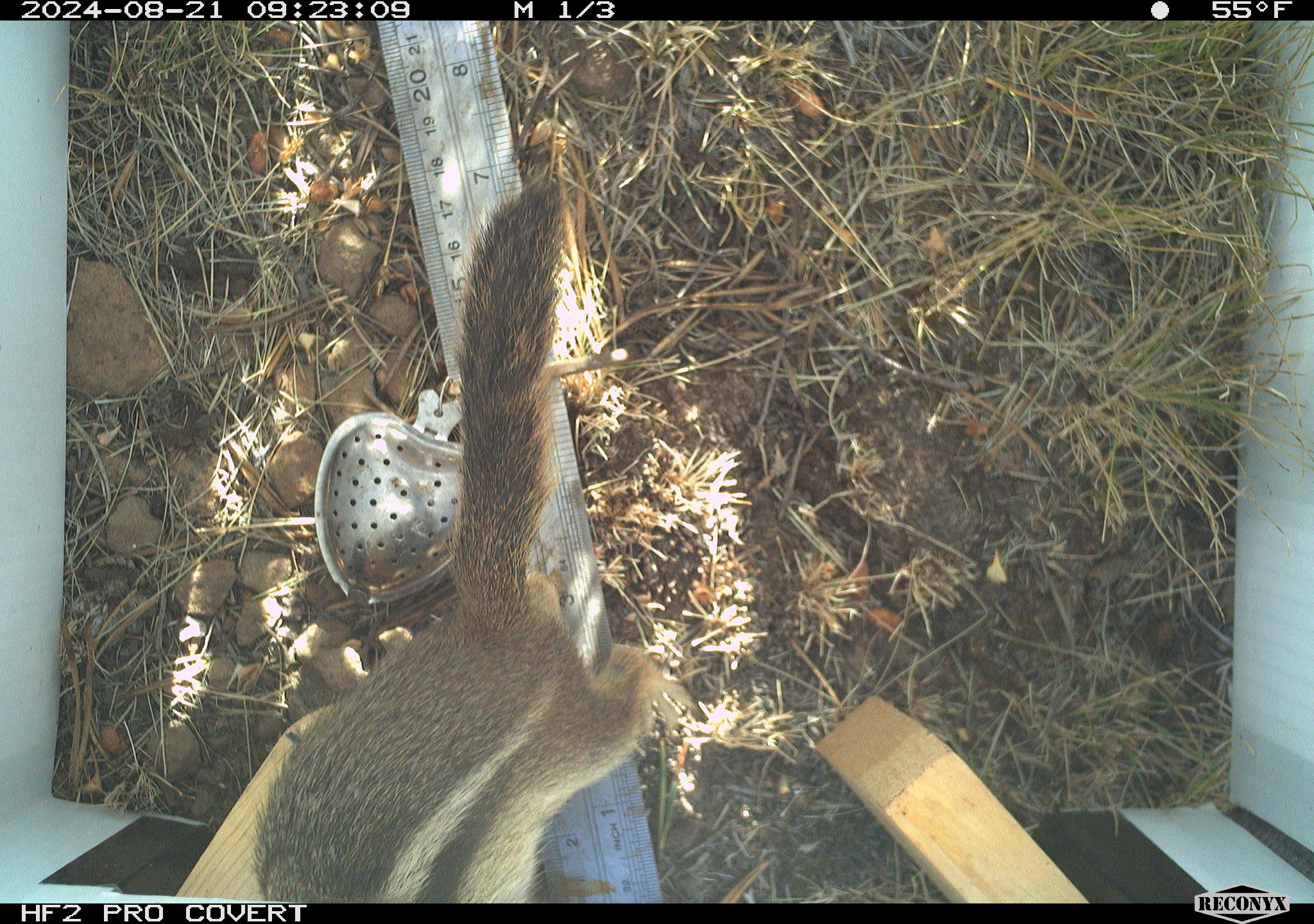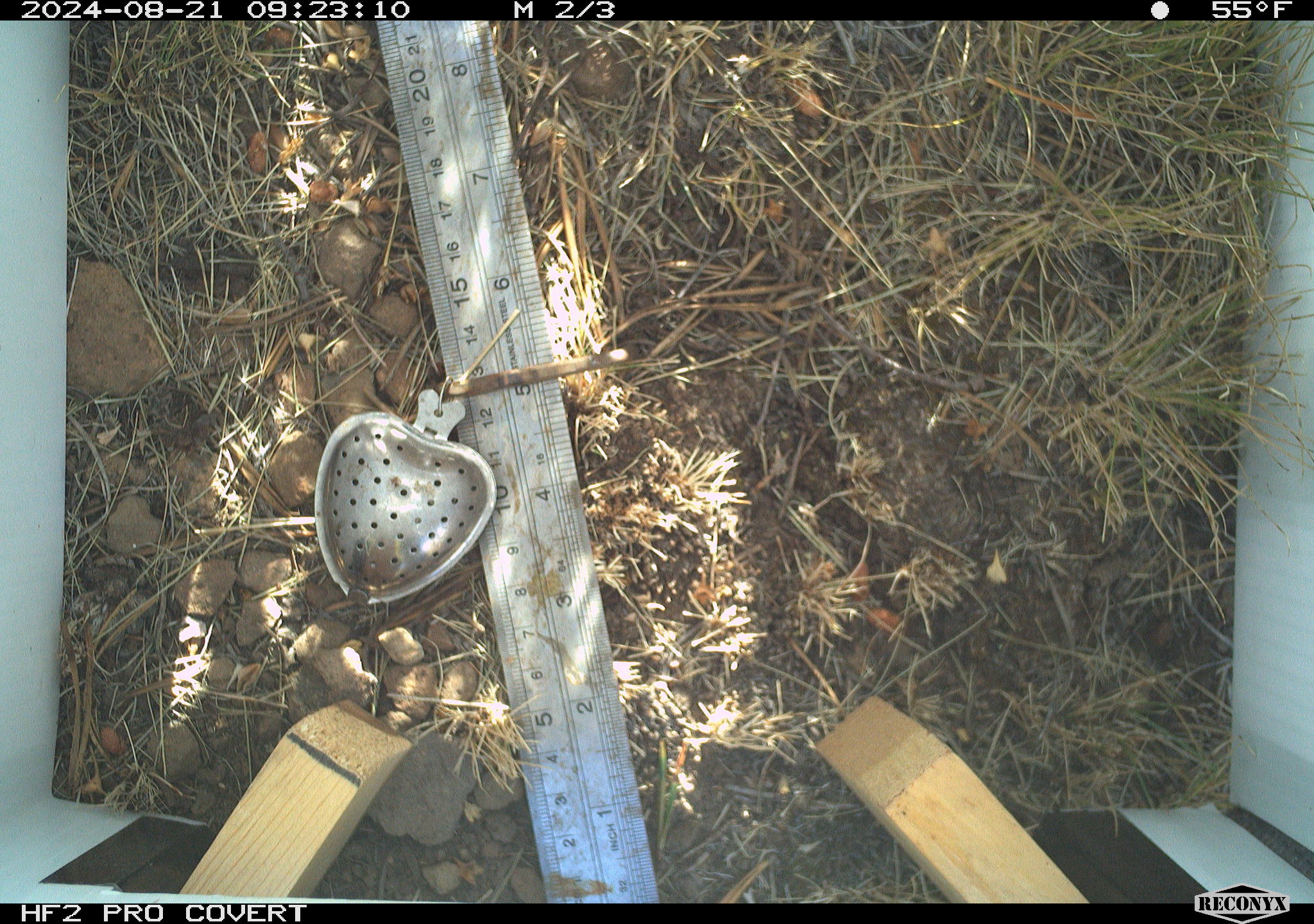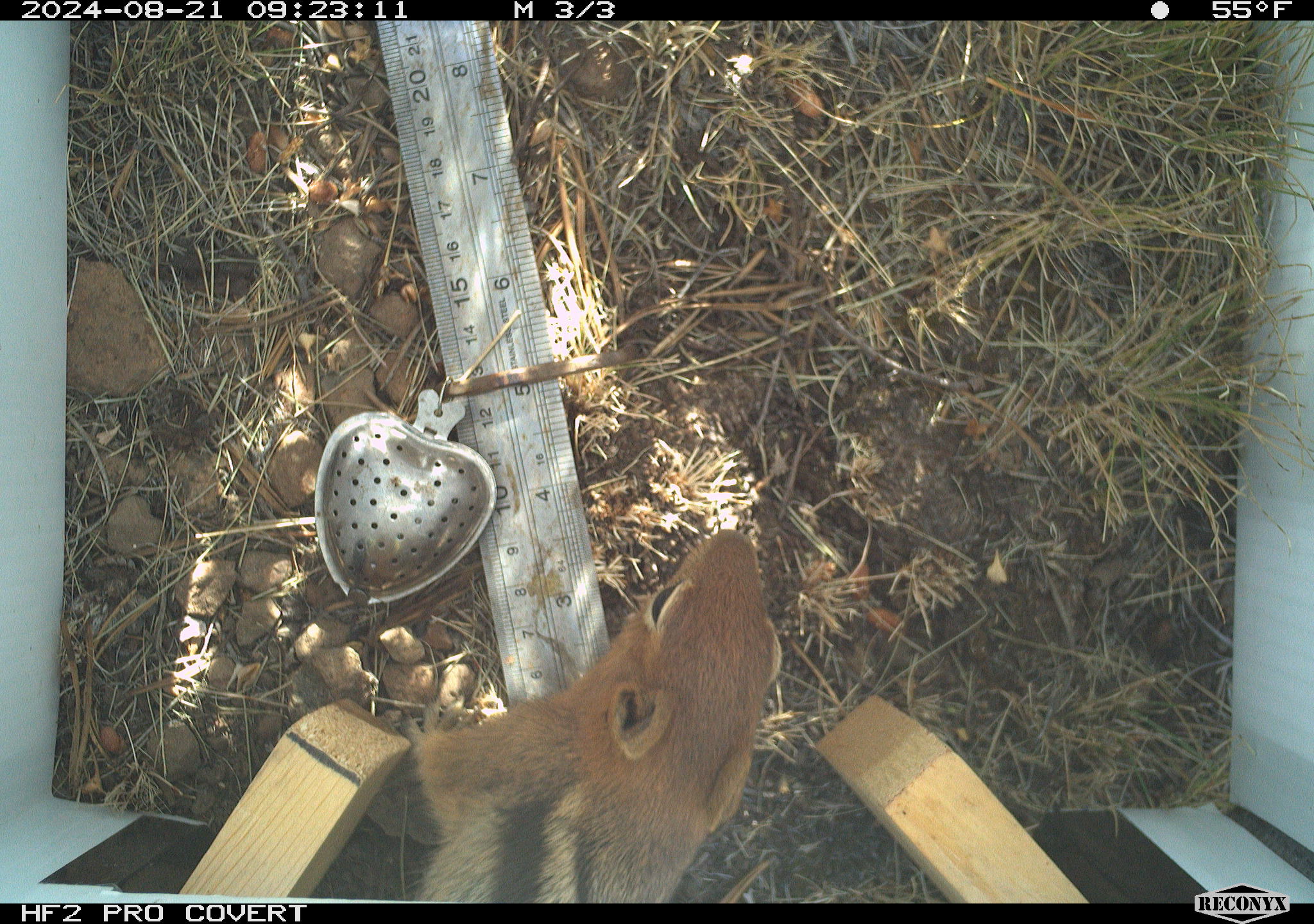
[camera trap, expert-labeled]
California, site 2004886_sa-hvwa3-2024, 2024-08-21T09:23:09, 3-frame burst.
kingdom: Animalia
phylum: Chordata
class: Mammalia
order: Rodentia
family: Sciuridae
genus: Callospermophilus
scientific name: Callospermophilus lateralis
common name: golden mantled ground squirrel